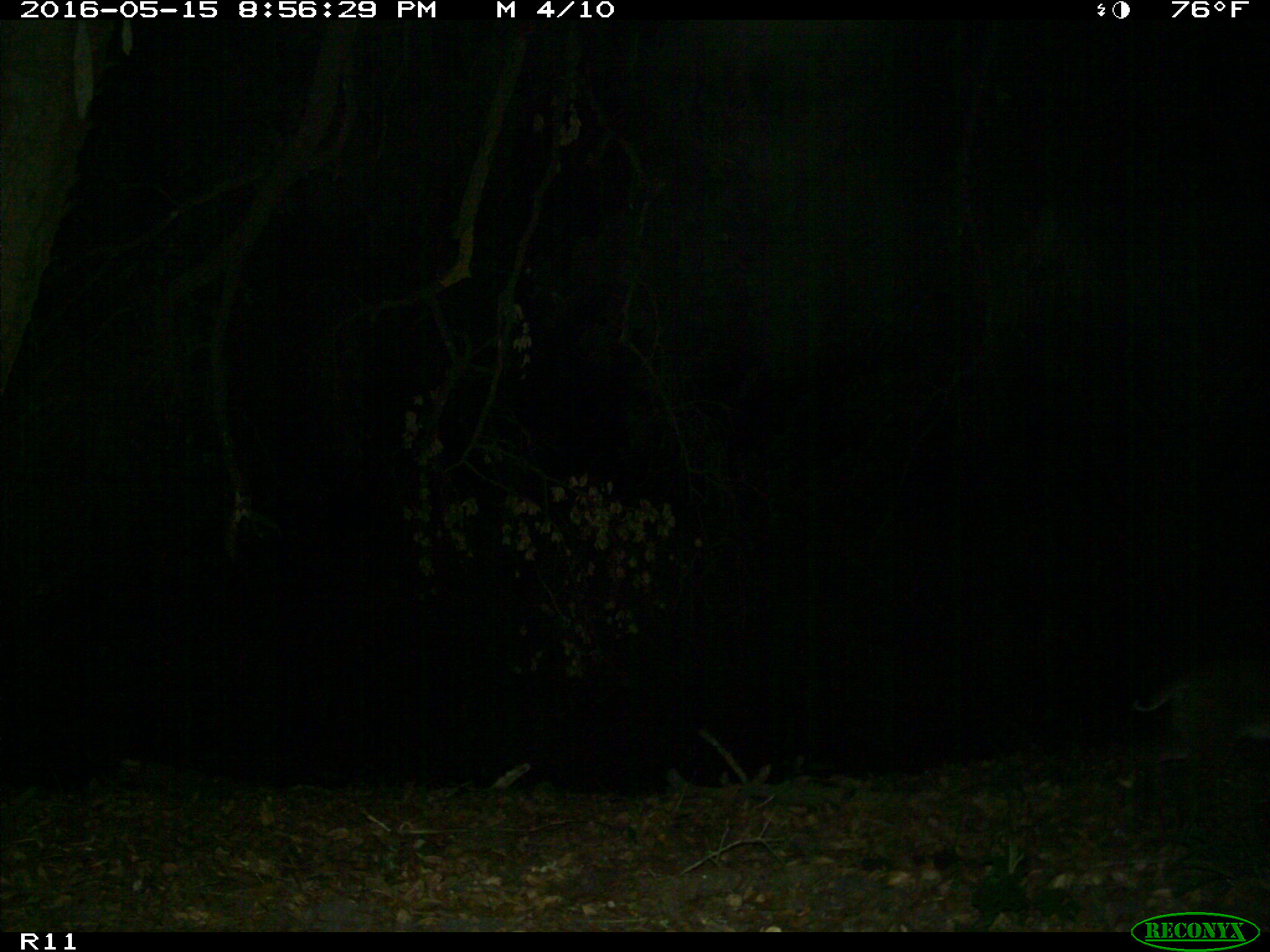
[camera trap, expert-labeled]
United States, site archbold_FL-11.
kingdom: Animalia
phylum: Chordata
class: Mammalia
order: Carnivora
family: Felidae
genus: Lynx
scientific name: Lynx rufus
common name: bobcat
Lynx rufus (bobcat).